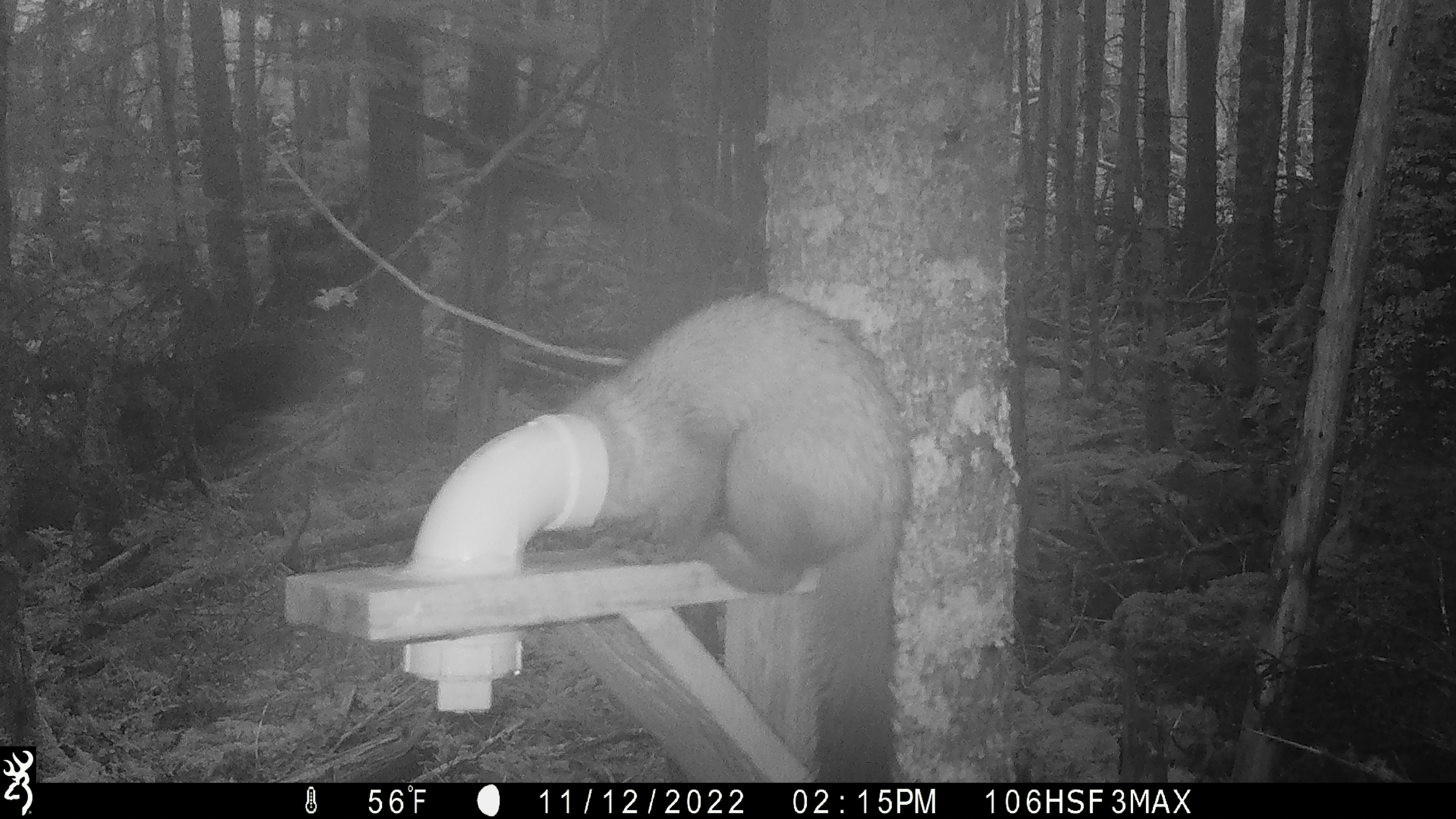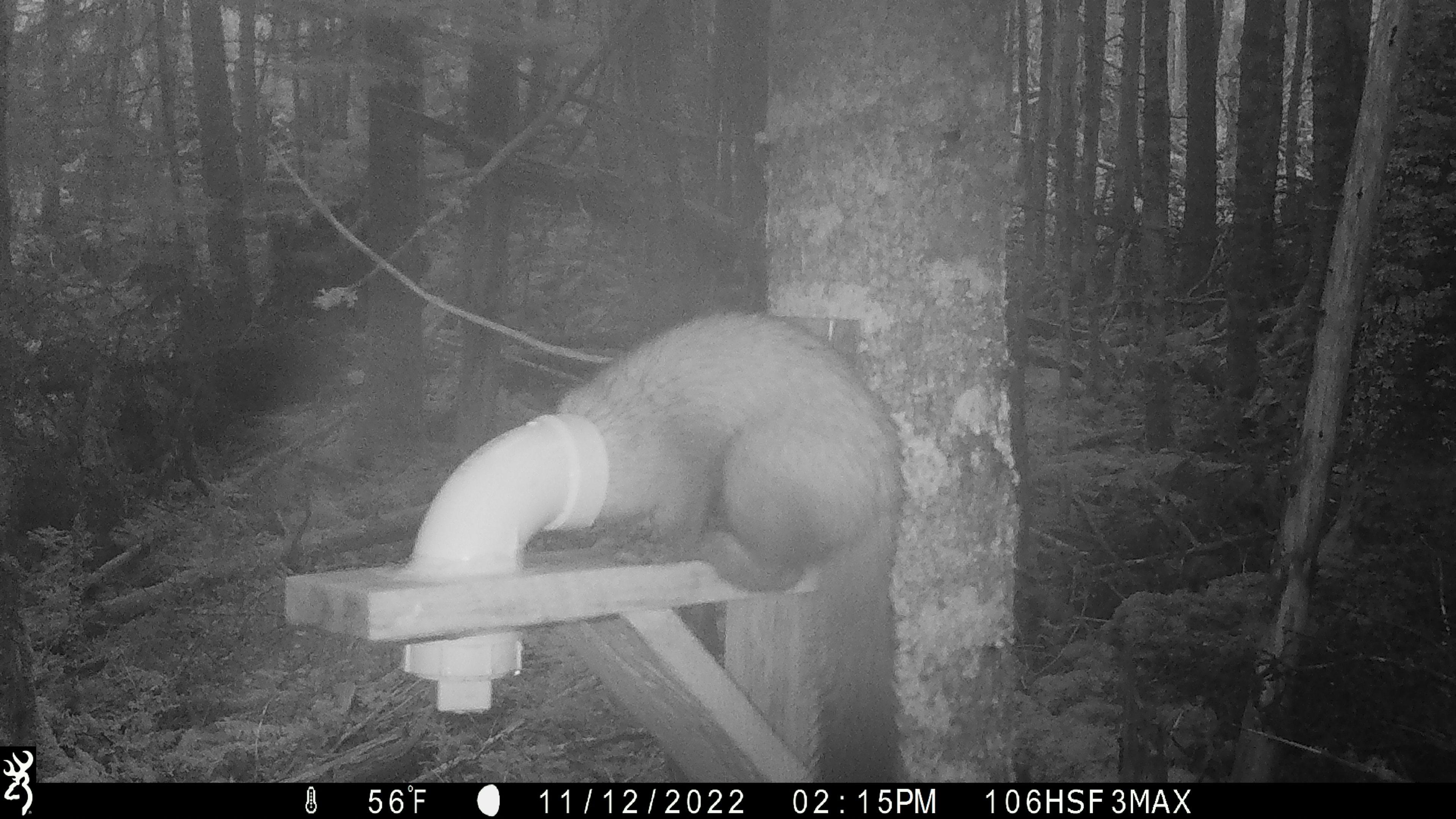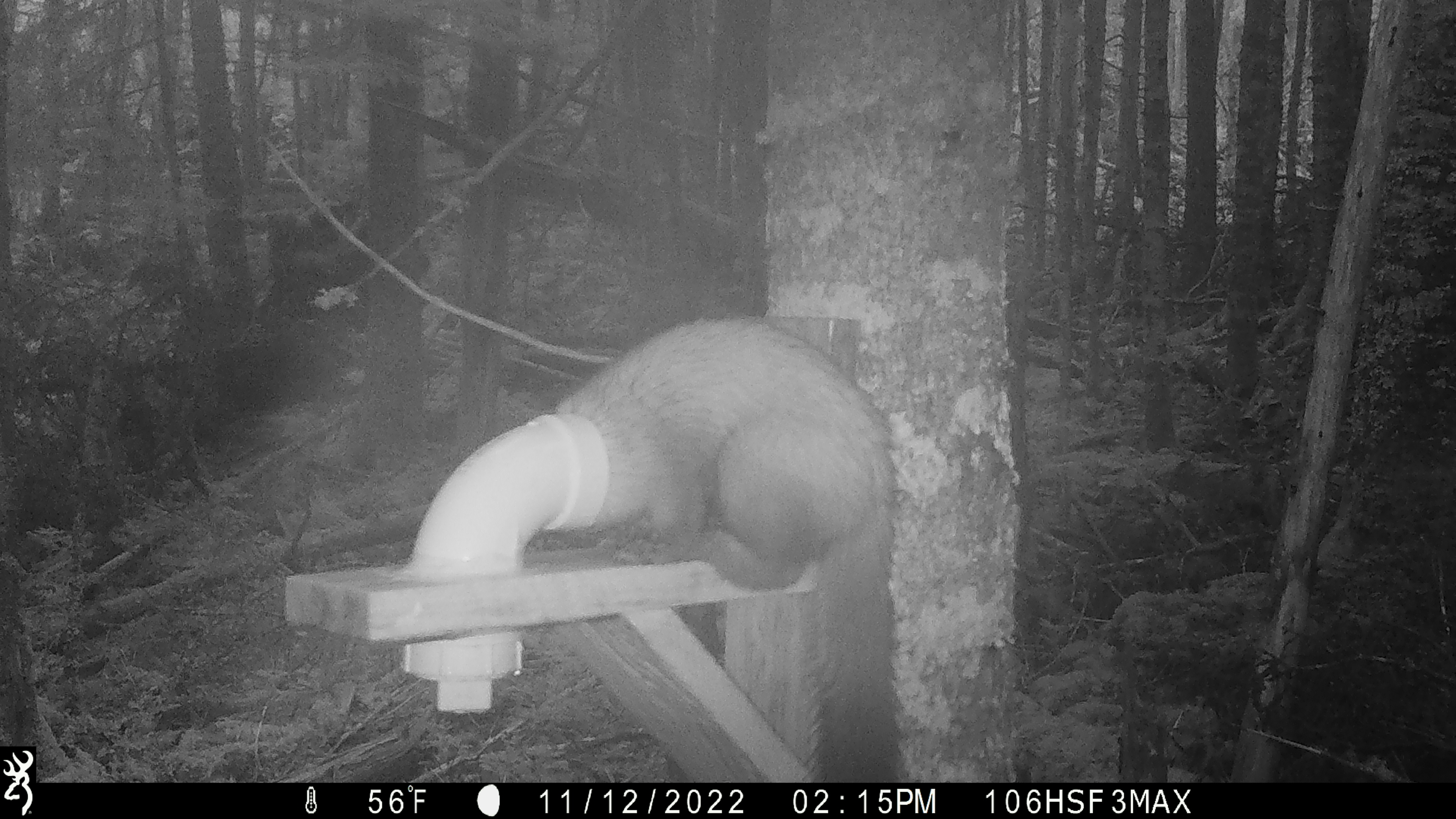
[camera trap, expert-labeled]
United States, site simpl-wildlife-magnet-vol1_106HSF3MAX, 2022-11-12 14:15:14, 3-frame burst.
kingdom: Animalia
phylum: Chordata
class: Mammalia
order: Carnivora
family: Mustelidae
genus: Martes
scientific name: Martes americana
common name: american marten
American marten (Martes americana).